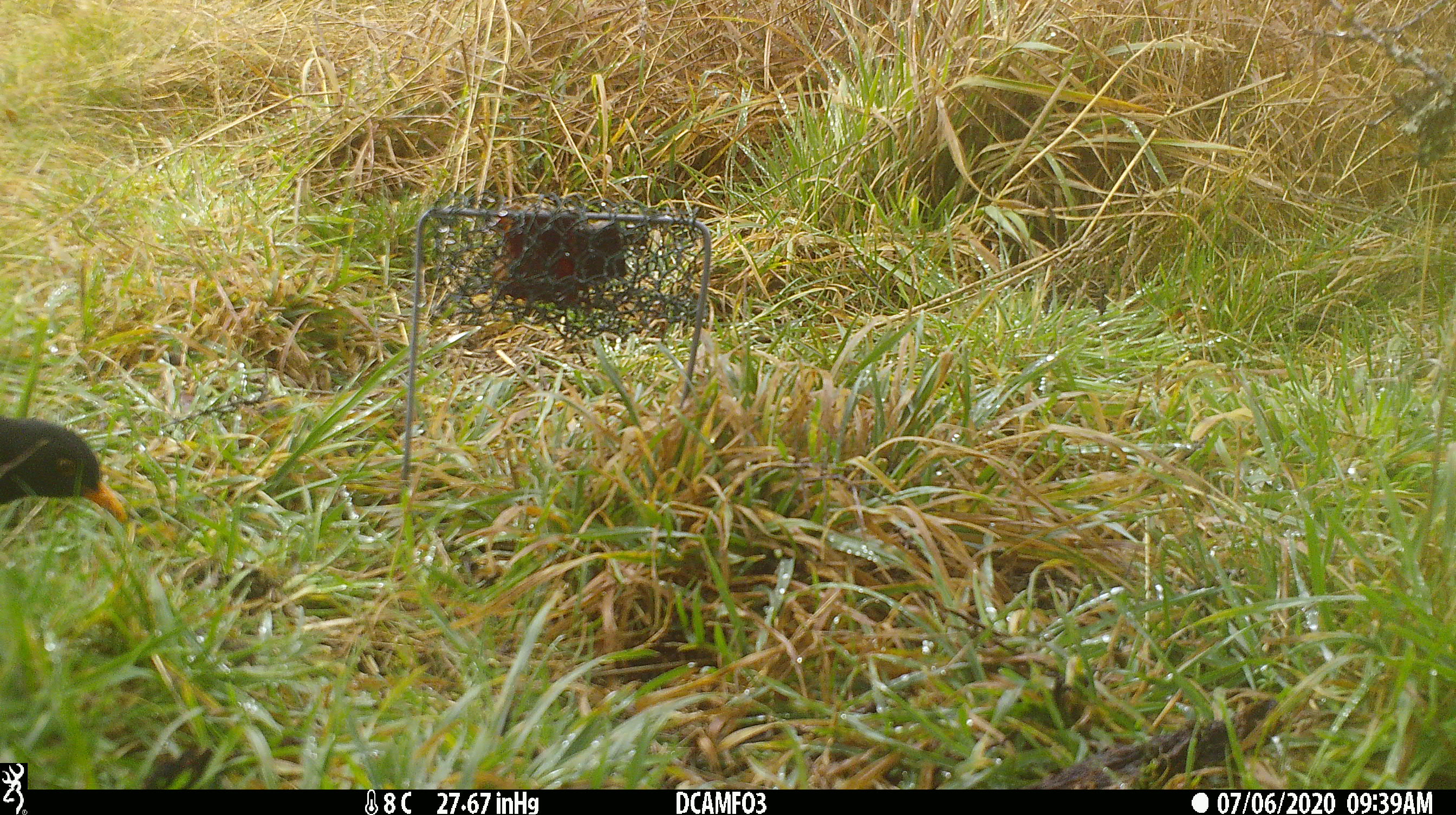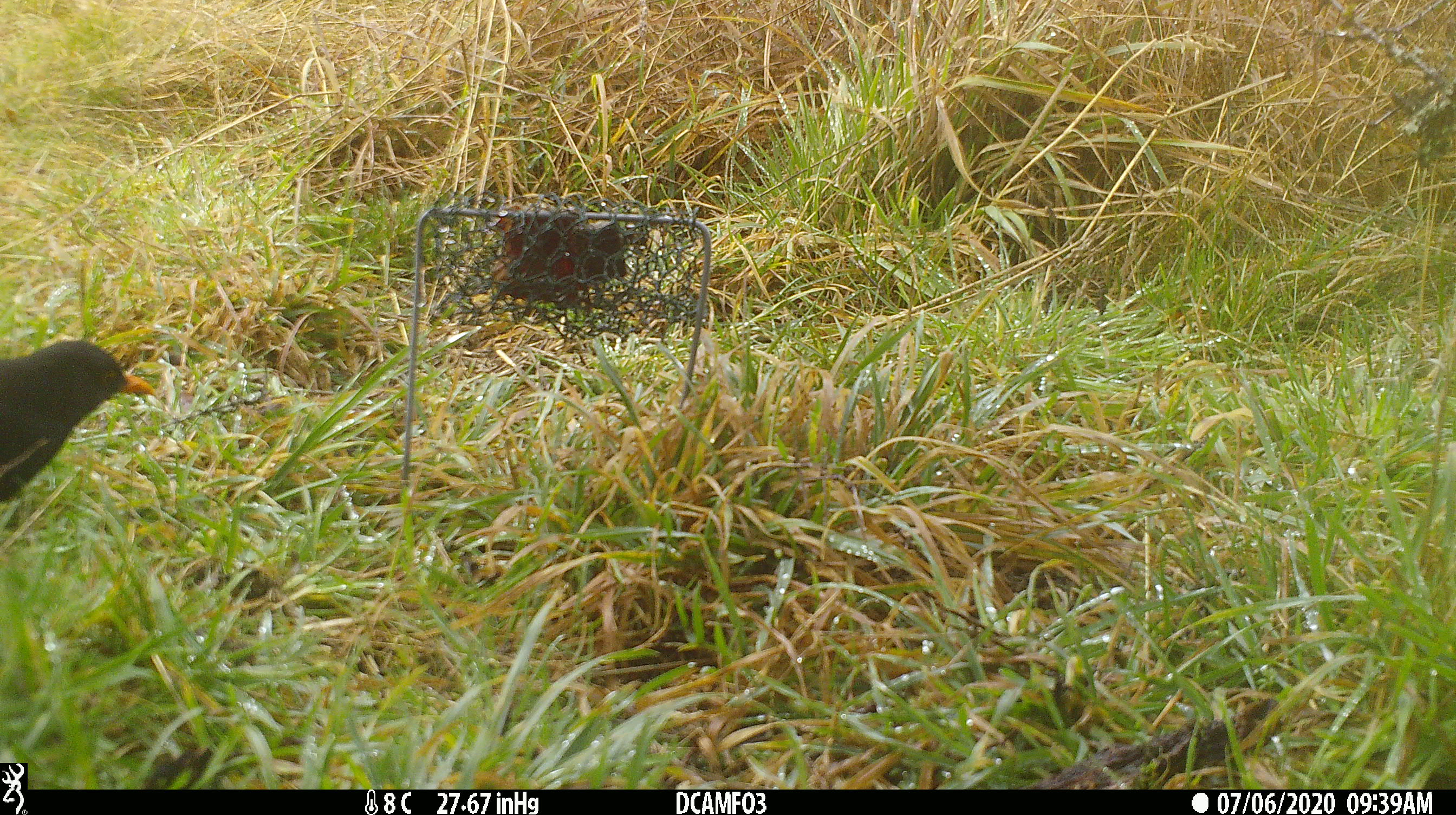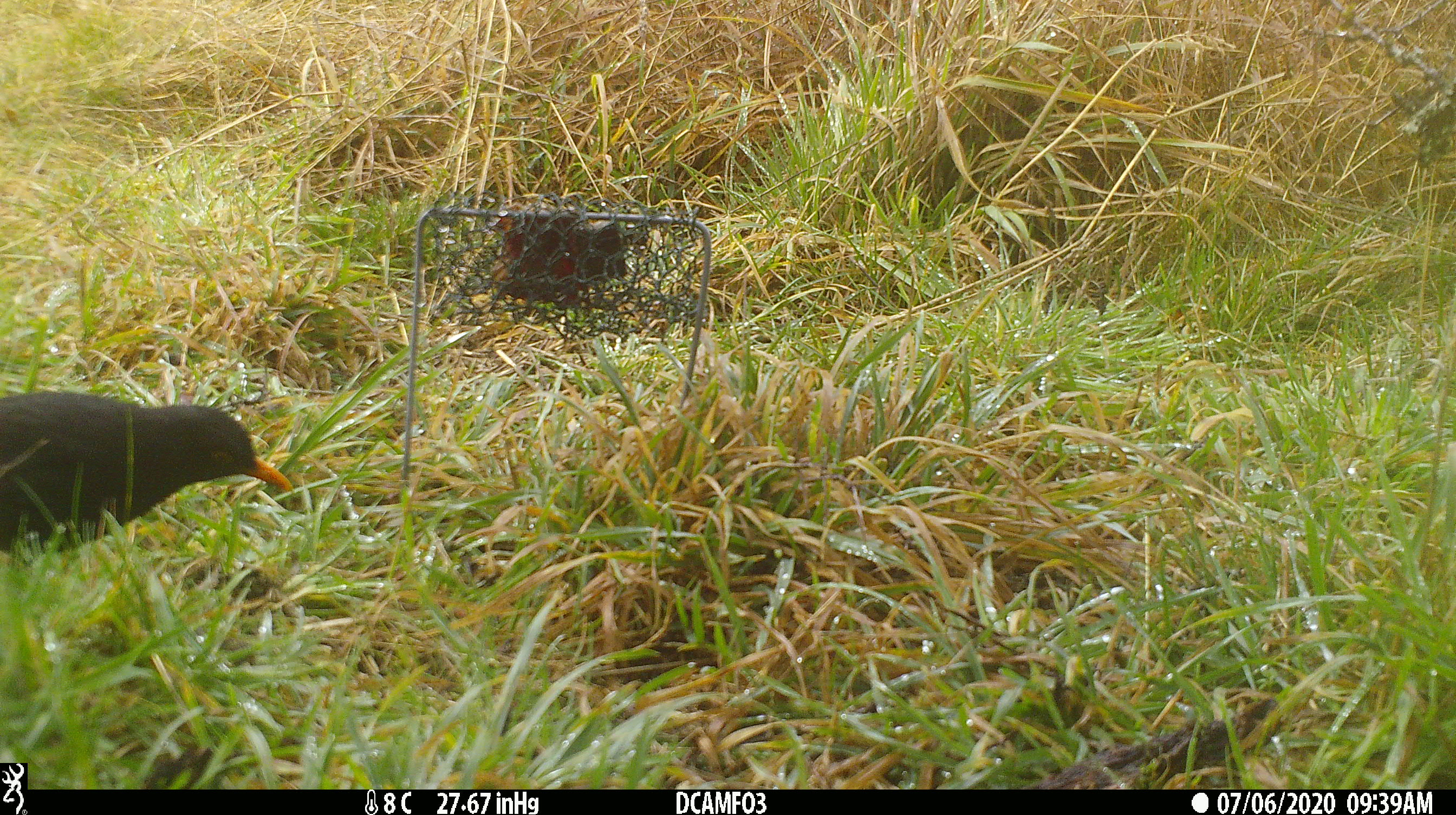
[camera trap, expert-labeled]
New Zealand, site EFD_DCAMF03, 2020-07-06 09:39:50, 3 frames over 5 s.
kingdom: Animalia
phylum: Chordata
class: Aves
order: Passeriformes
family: Turdidae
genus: Turdus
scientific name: Turdus merula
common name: eurasian blackbird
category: blackbird